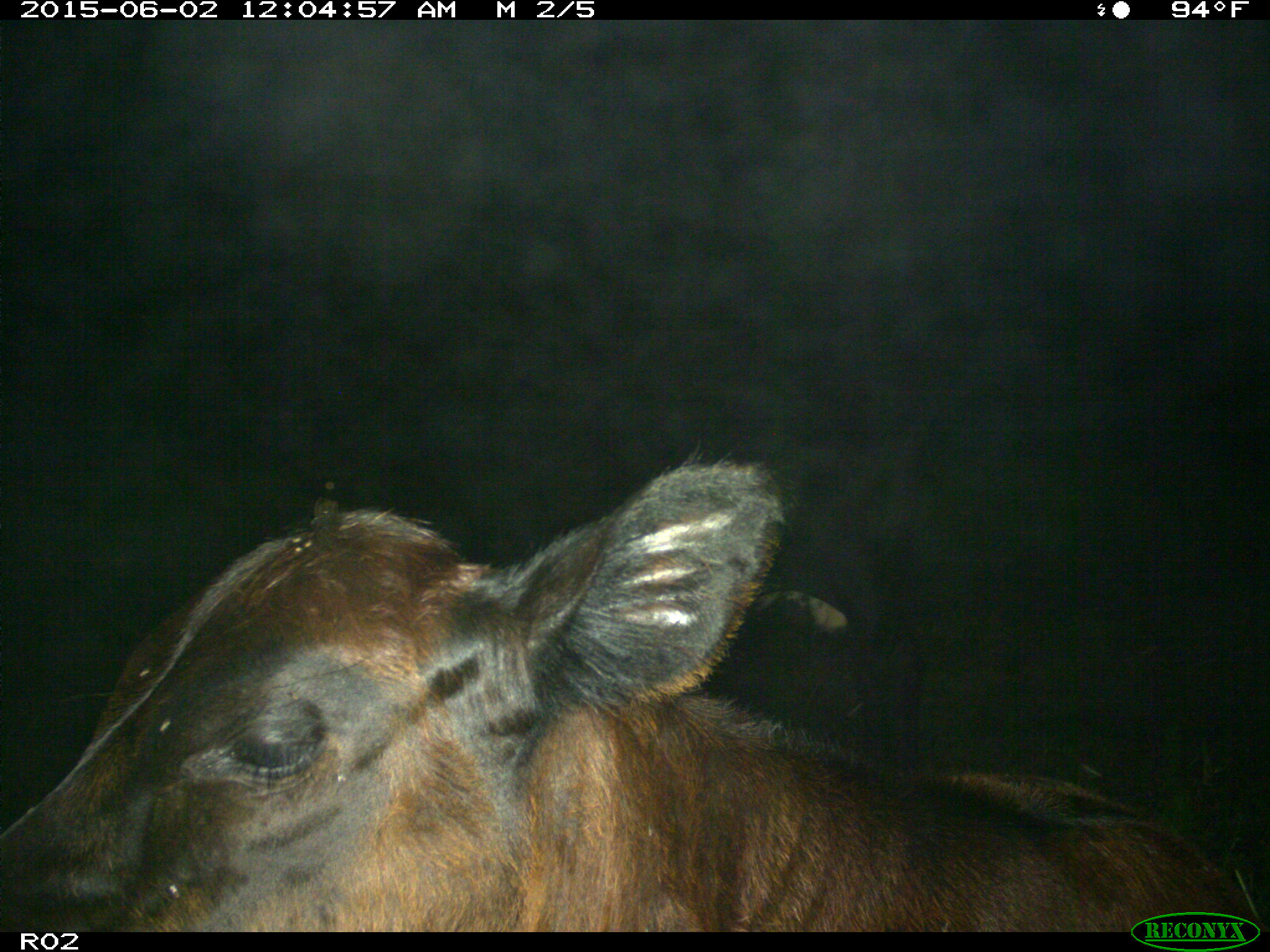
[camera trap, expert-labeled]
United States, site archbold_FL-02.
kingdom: Animalia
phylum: Chordata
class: Mammalia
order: Artiodactyla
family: Bovidae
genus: Bos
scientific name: Bos taurus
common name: domestic cow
Bos taurus (domestic cow).